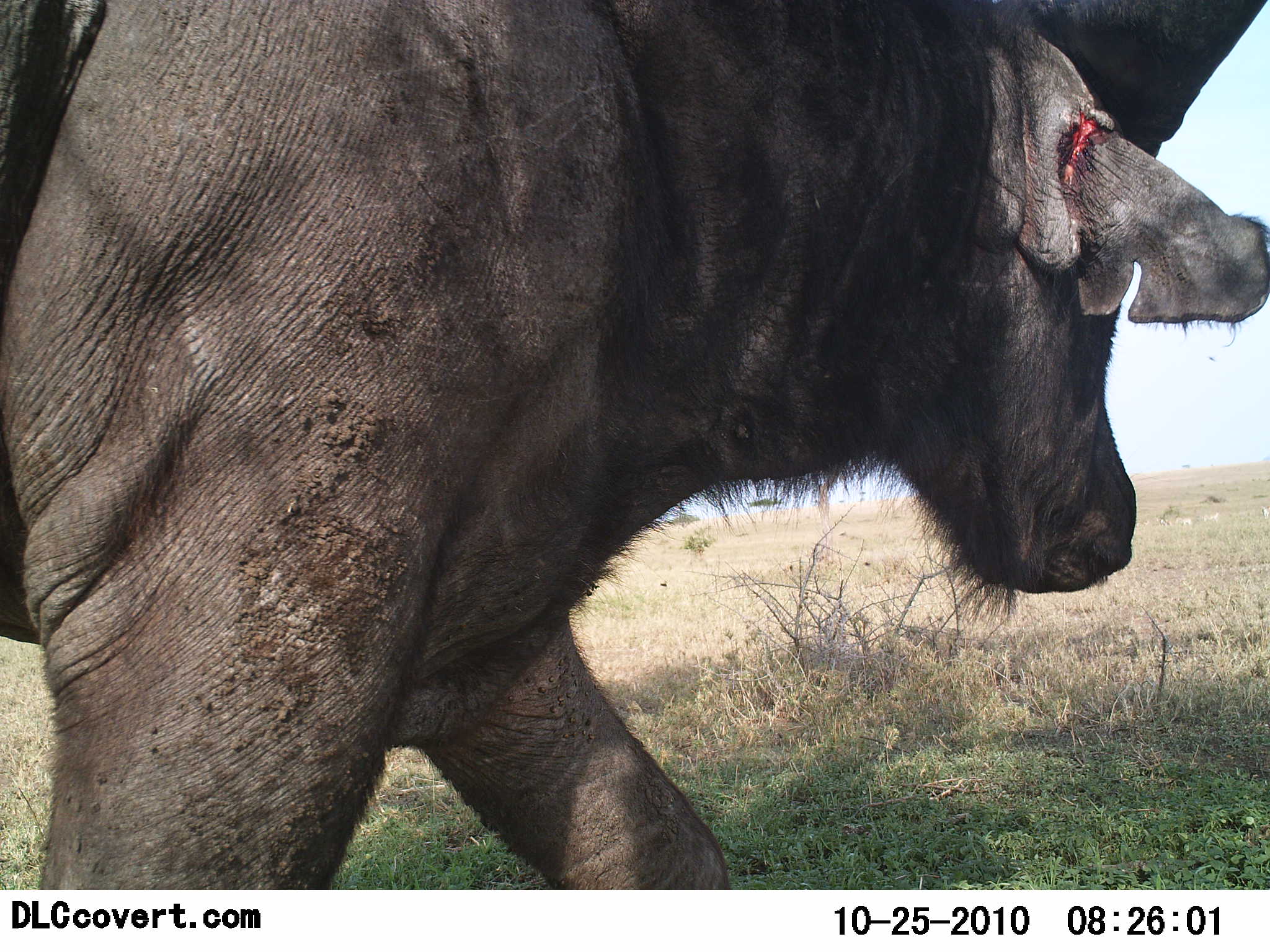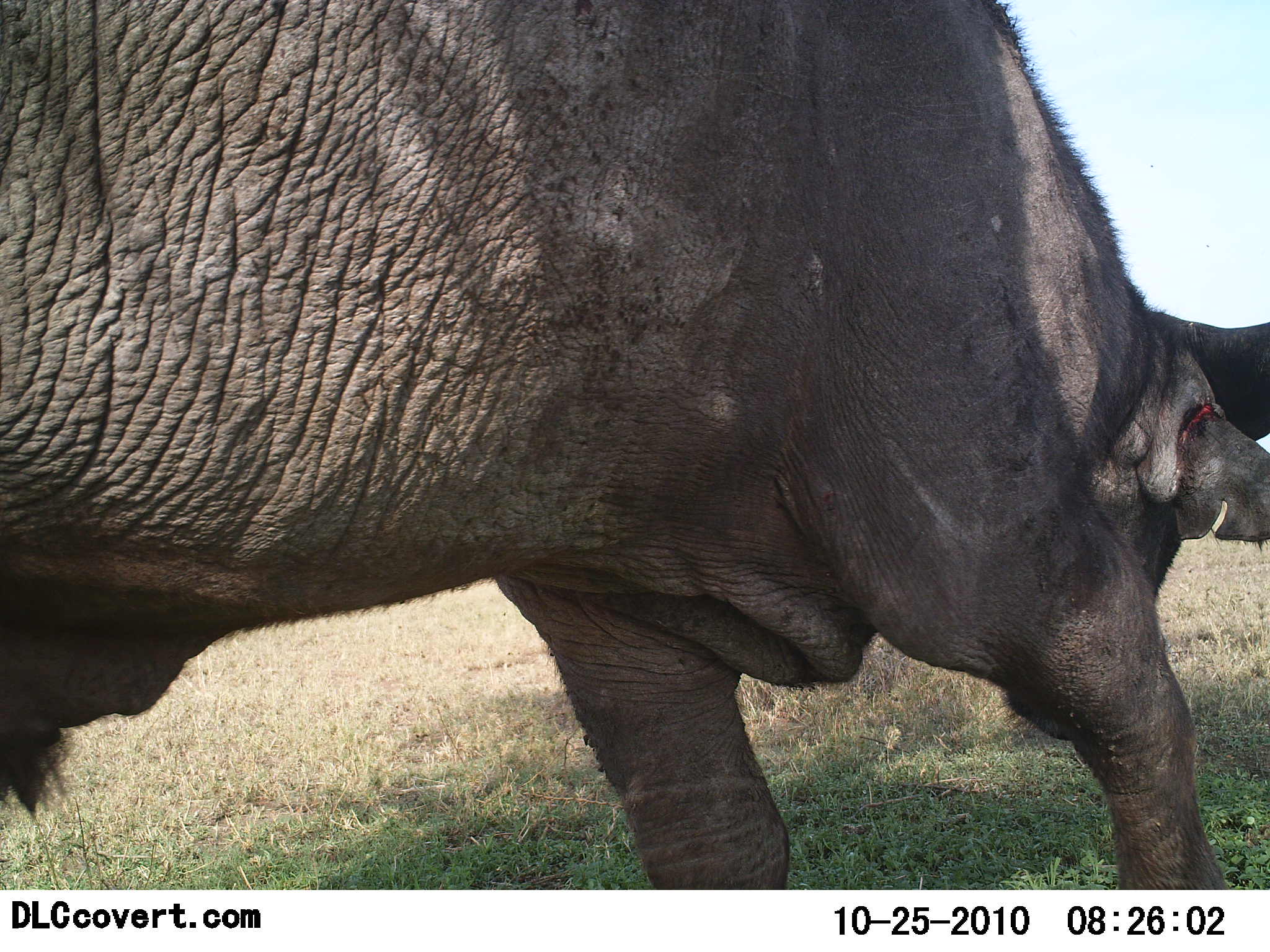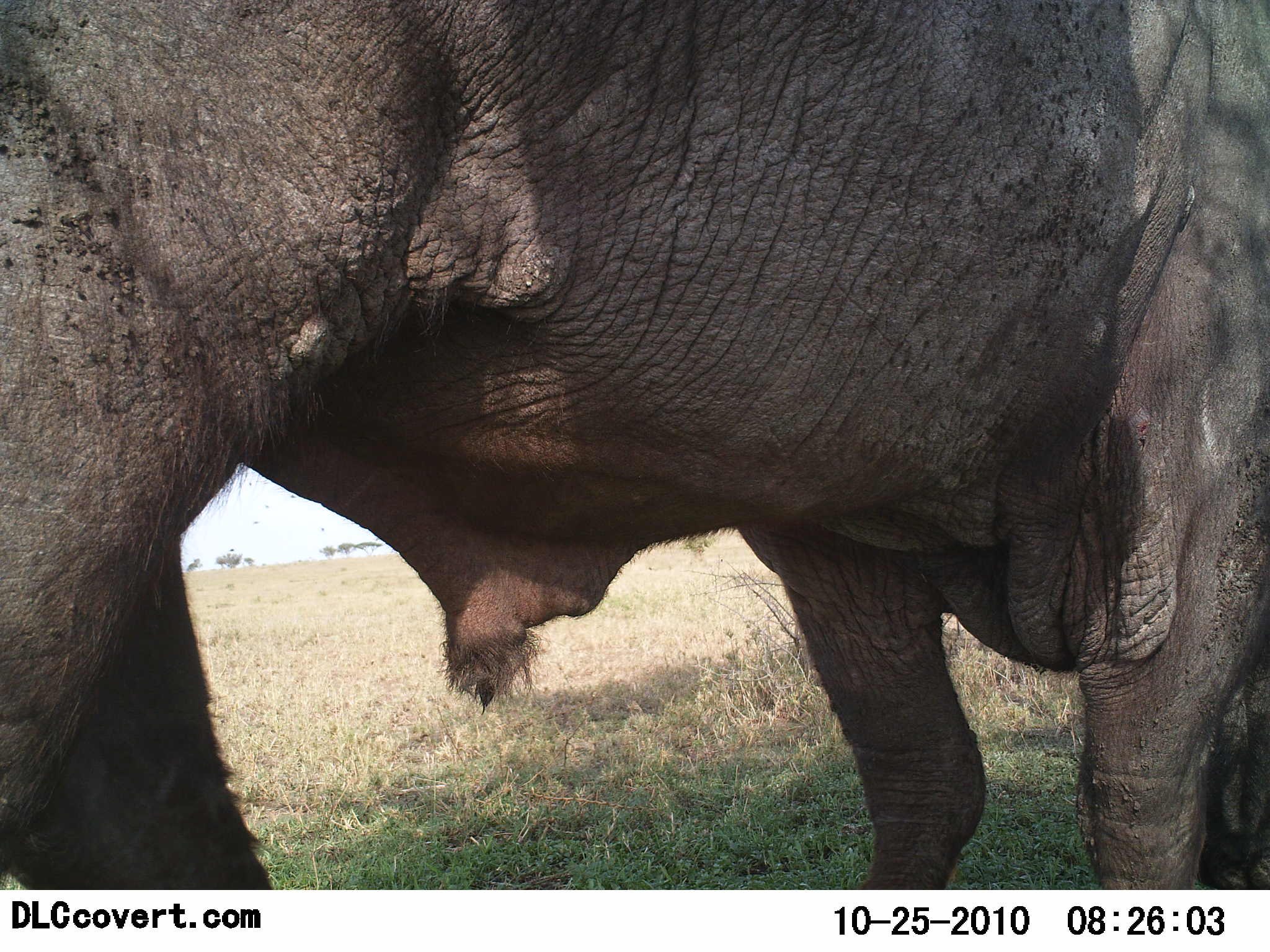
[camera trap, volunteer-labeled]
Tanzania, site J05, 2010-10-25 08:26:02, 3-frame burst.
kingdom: Animalia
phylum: Chordata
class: Mammalia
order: Artiodactyla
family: Bovidae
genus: Syncerus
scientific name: Syncerus caffer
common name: cape buffalo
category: buffalo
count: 1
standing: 0%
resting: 0%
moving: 100%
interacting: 0%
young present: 0%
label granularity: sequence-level